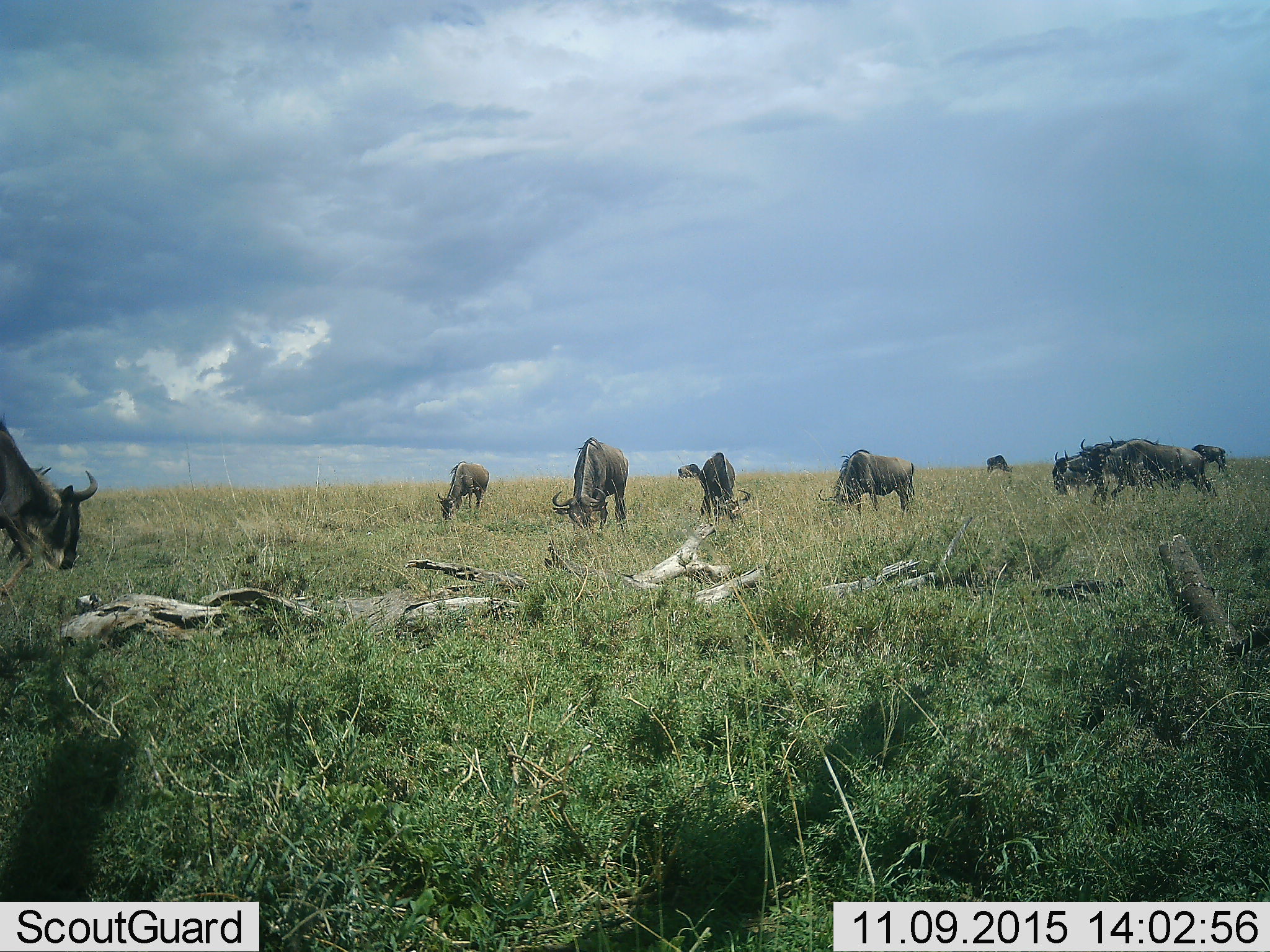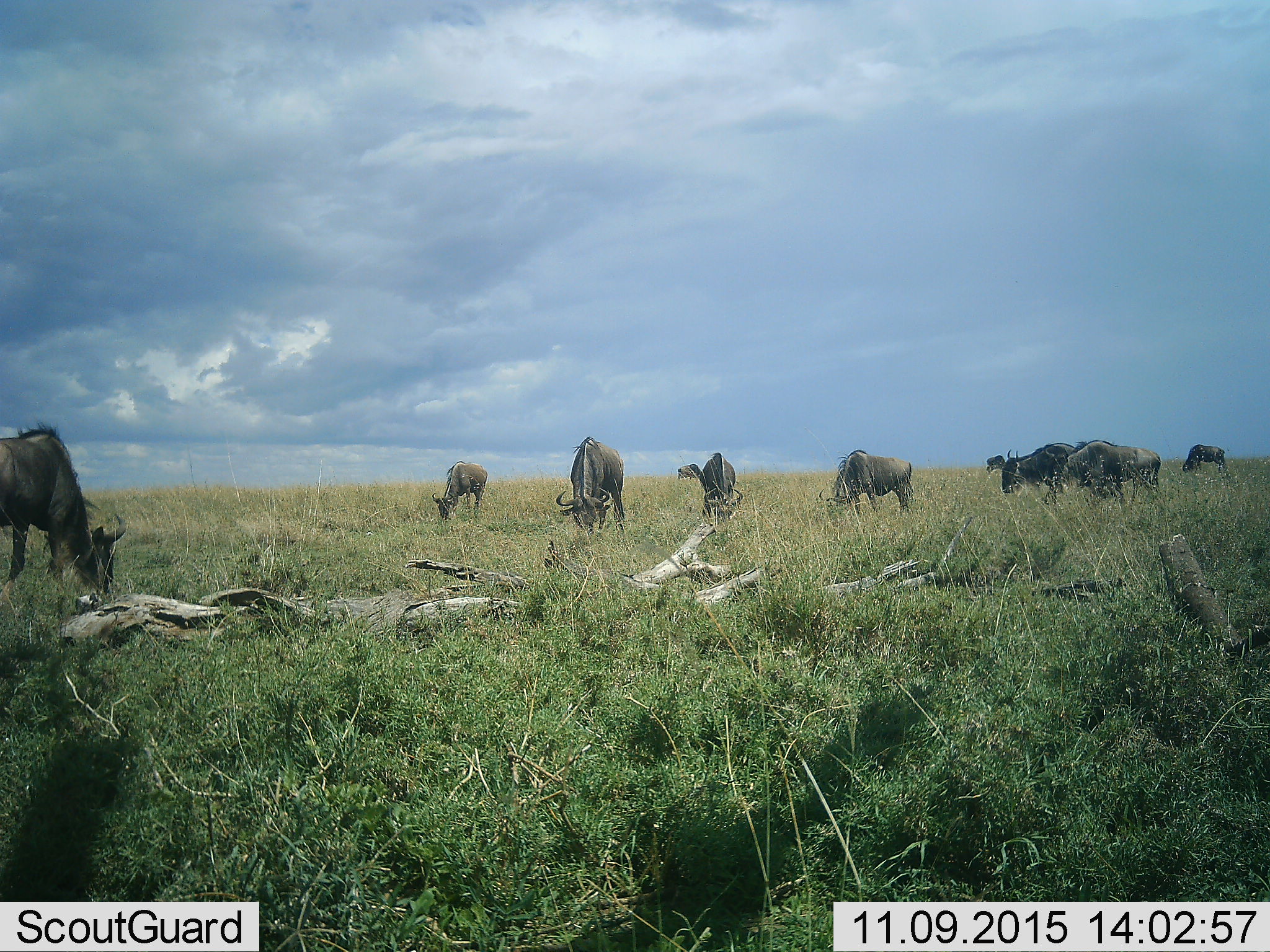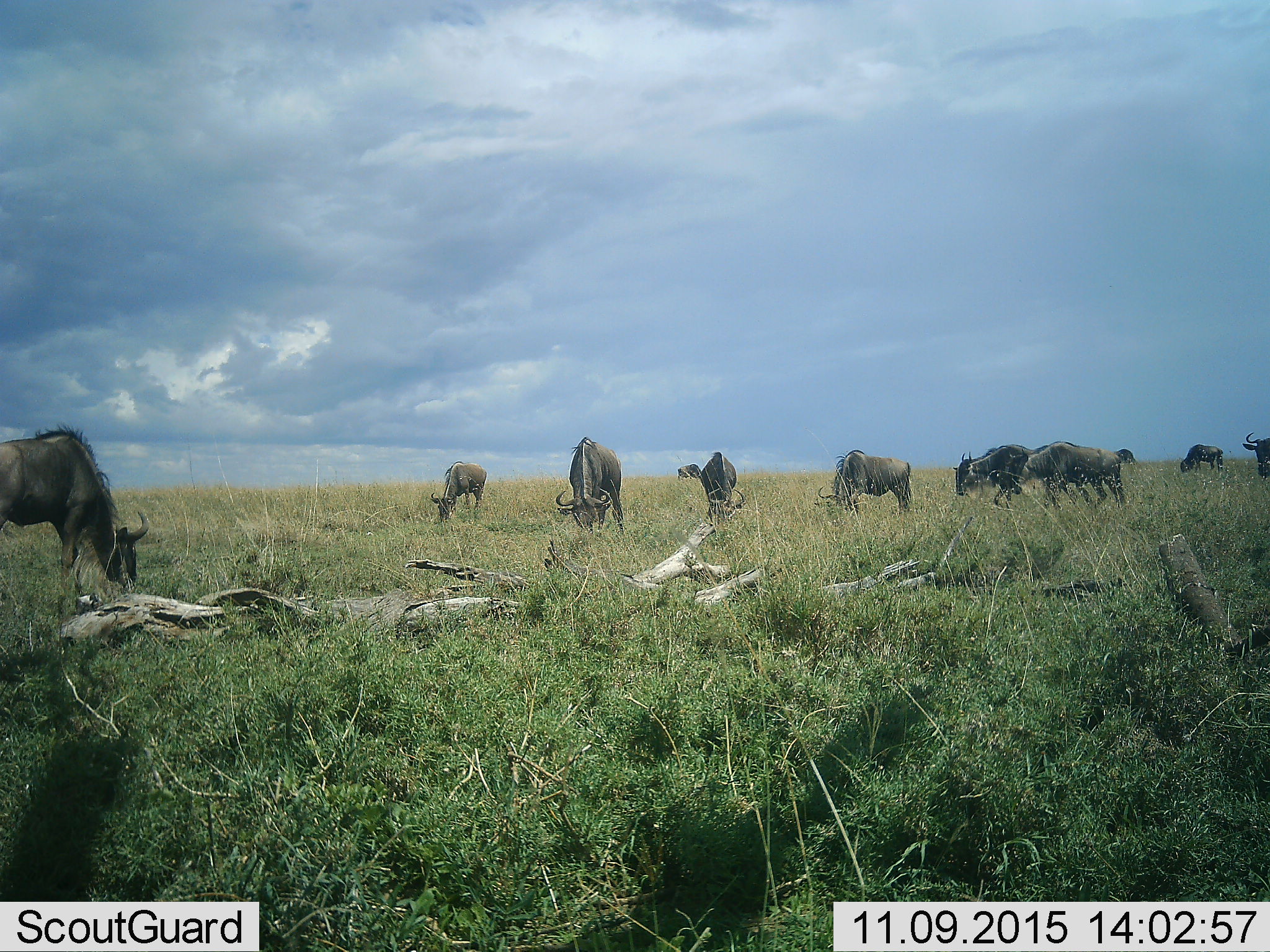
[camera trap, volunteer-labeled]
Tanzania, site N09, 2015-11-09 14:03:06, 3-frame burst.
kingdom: Animalia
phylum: Chordata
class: Mammalia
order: Artiodactyla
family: Bovidae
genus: Connochaetes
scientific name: Connochaetes taurinus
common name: blue wildebeest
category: wildebeest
Wildebeest (blue wildebeest) (Connochaetes taurinus), count 11-50. Behavior (volunteer vote fractions): standing 38%, resting 0%, moving 50%, interacting 0%. Young present (vote fraction): 0%. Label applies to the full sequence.